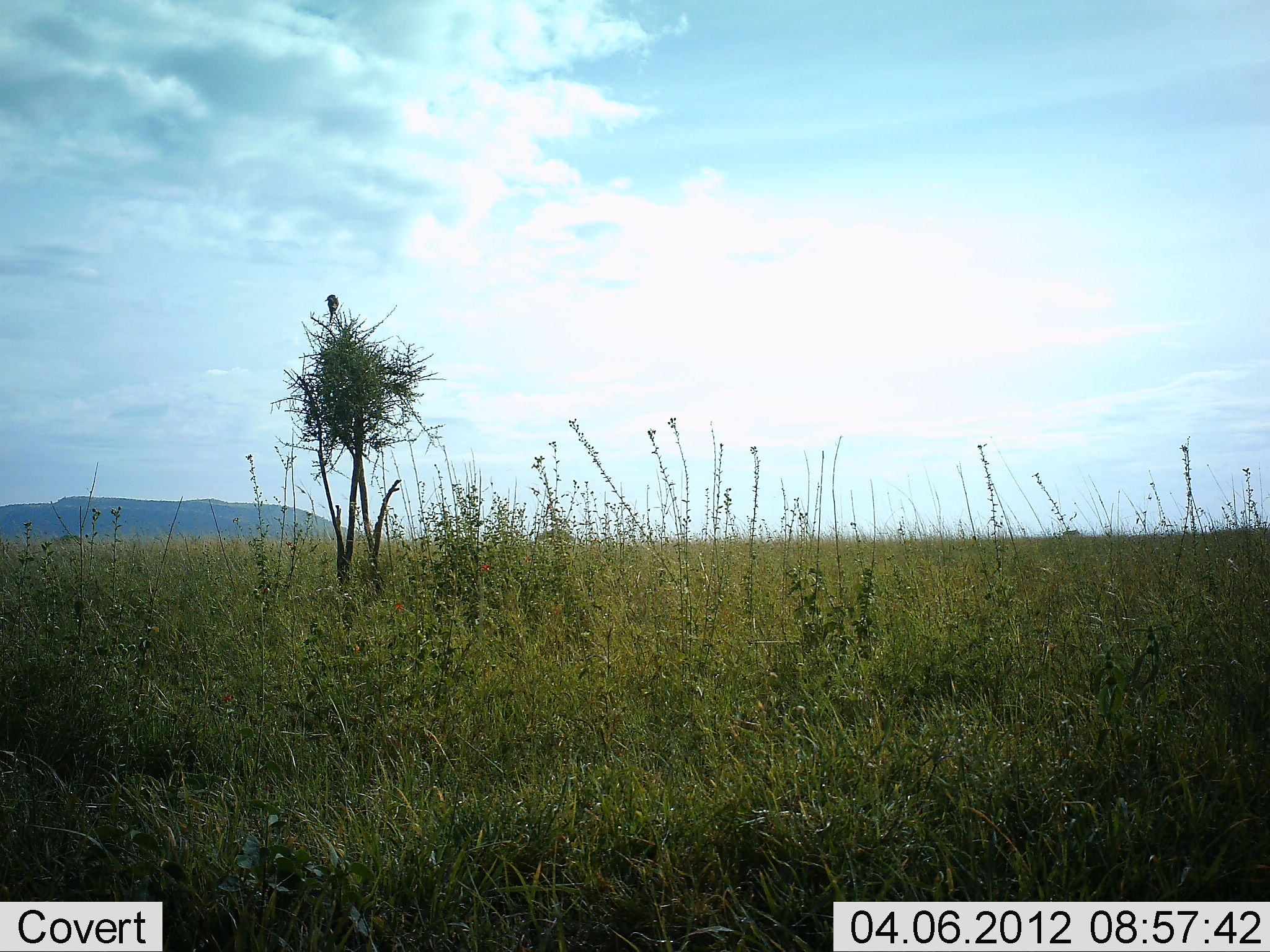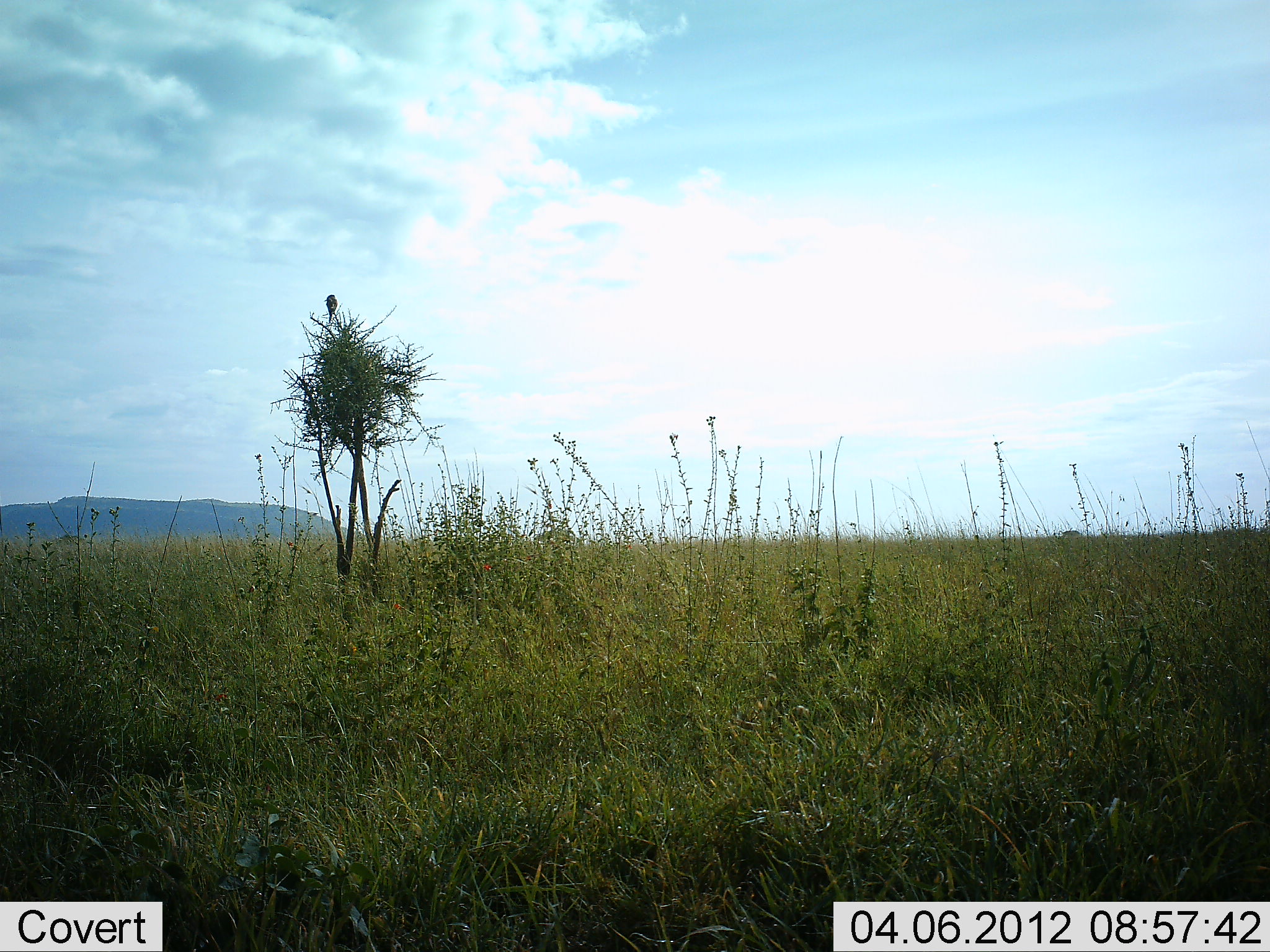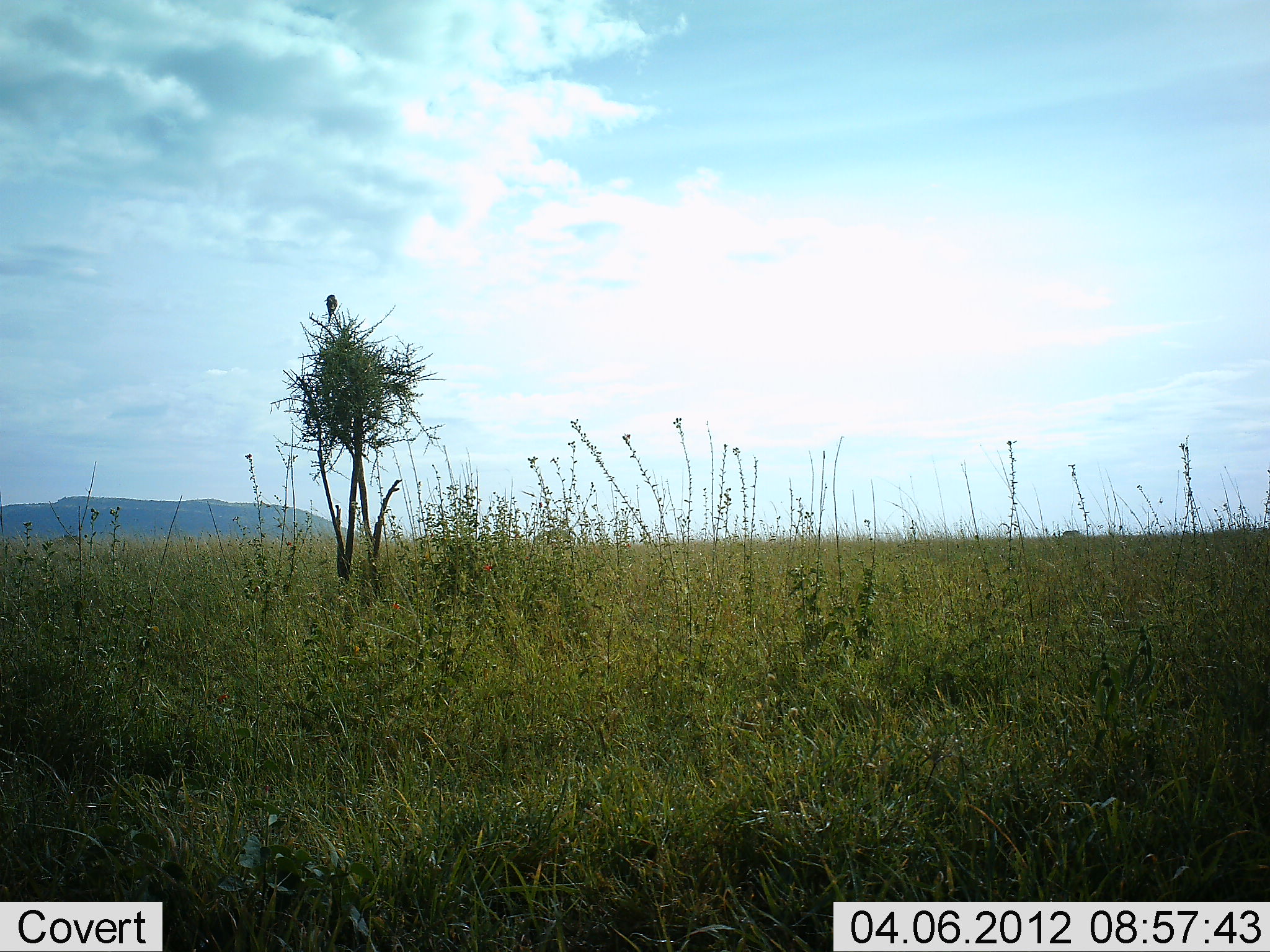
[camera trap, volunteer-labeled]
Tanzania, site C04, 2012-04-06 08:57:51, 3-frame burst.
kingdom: Animalia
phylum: Chordata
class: Aves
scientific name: Aves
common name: bird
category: otherbird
Otherbird (bird) (Aves), count 1. Behavior (volunteer vote fractions): standing 44%, resting 56%, moving 0%, interacting 0%. Young present (vote fraction): 0%. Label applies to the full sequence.